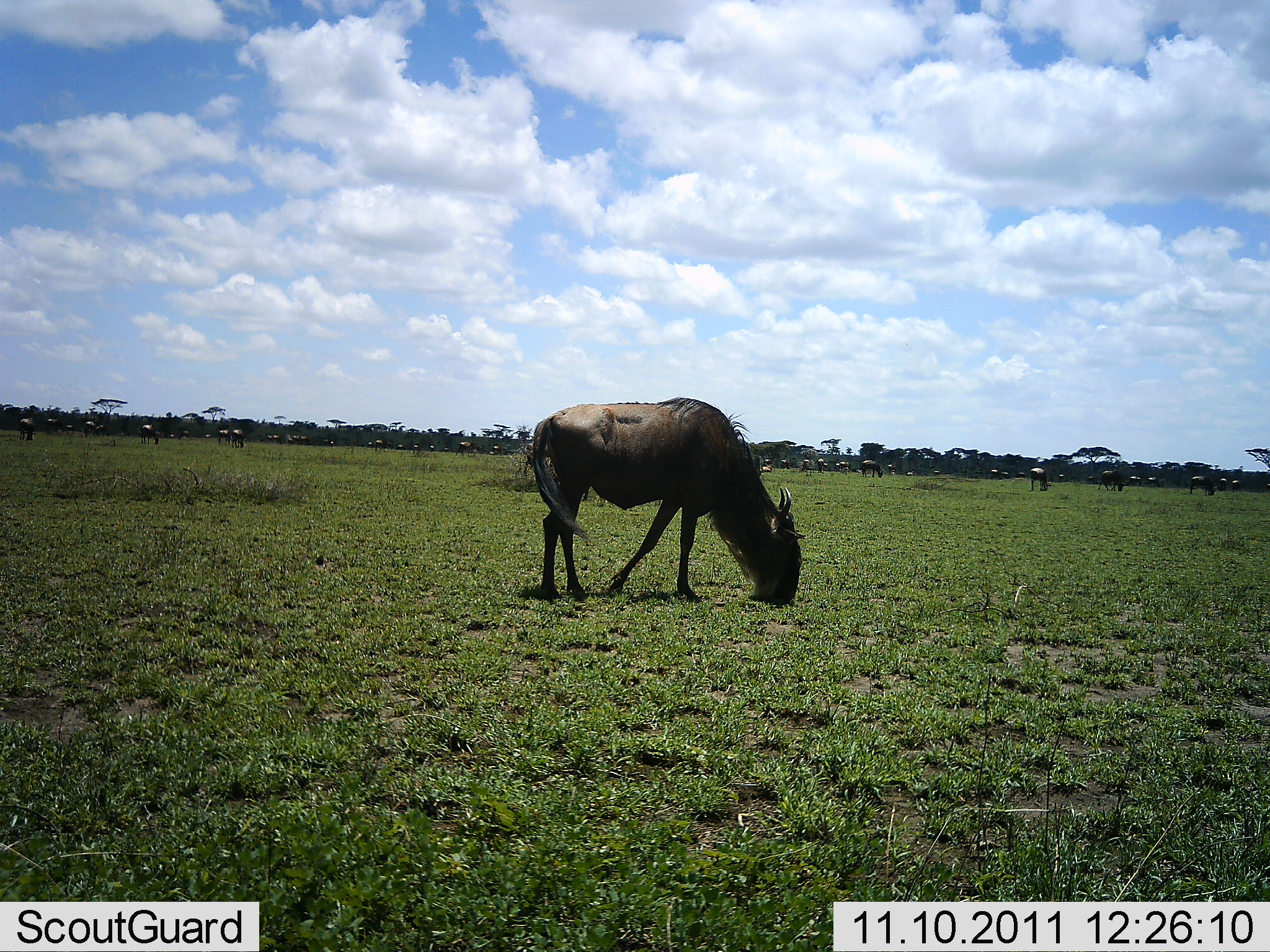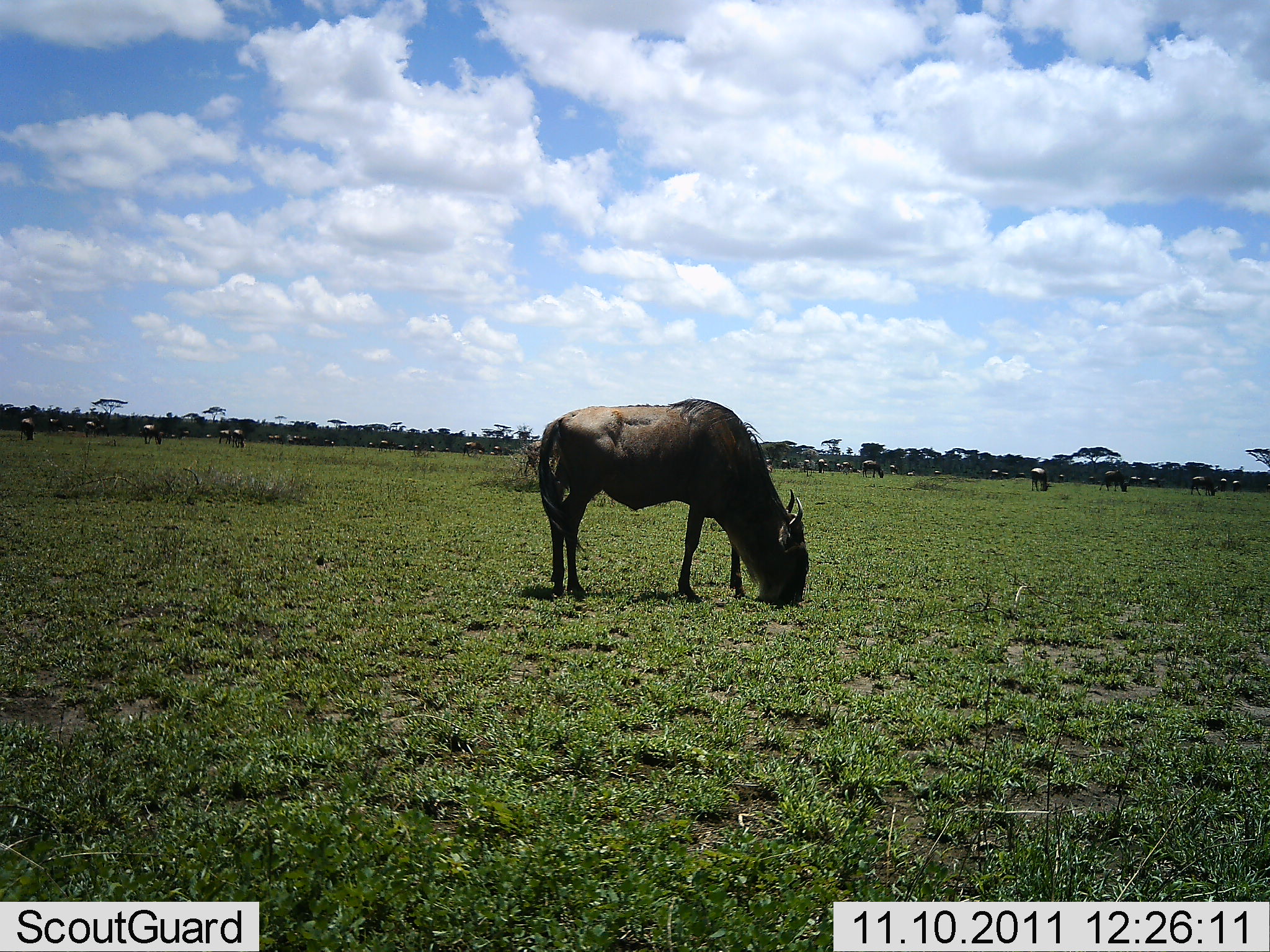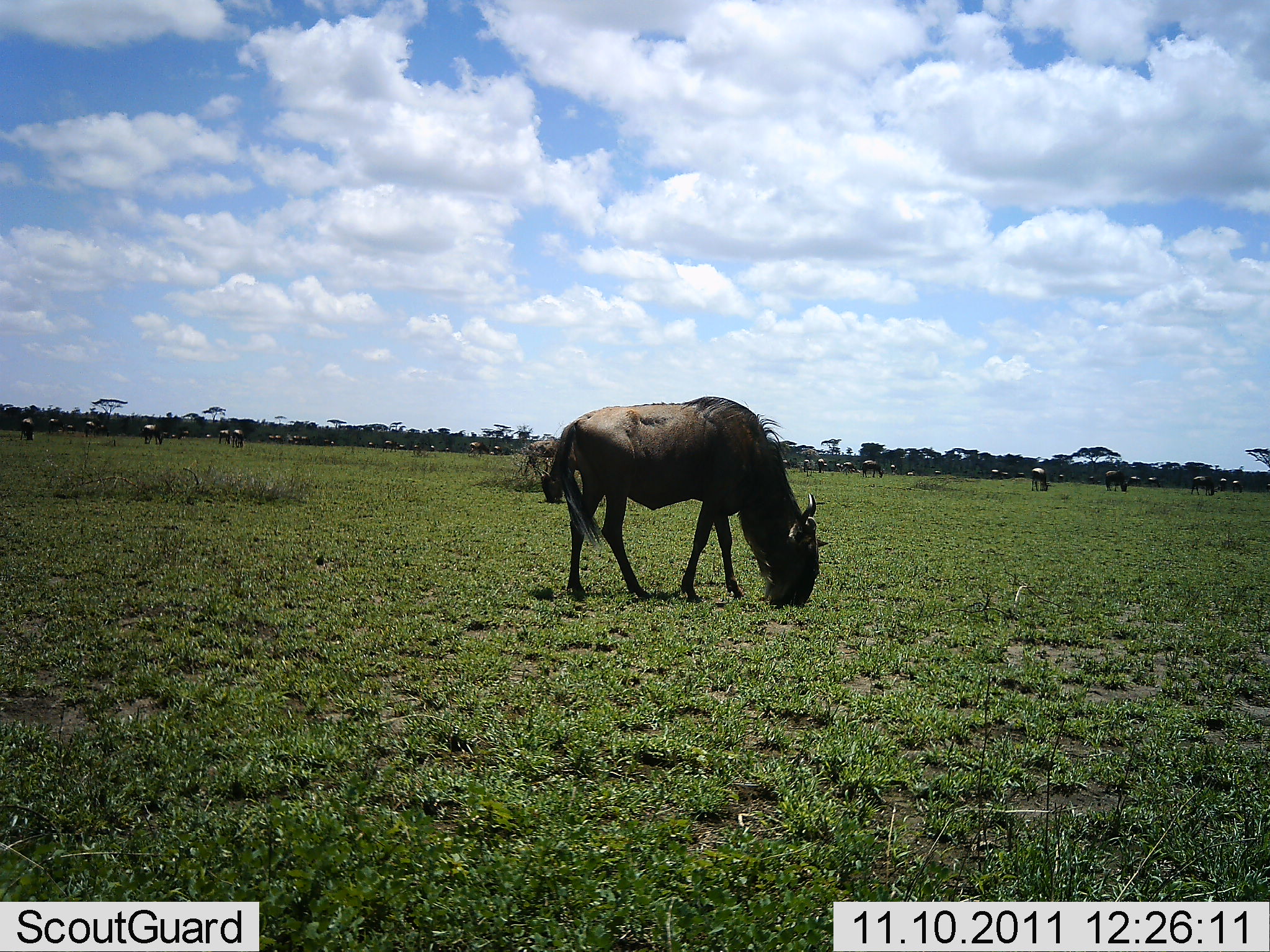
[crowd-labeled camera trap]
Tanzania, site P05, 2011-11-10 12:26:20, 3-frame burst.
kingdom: Animalia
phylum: Chordata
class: Mammalia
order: Artiodactyla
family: Bovidae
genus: Connochaetes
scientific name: Connochaetes taurinus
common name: blue wildebeest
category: wildebeest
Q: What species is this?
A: Wildebeest (blue wildebeest) (Connochaetes taurinus).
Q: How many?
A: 11-50.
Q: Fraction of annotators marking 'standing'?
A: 20%.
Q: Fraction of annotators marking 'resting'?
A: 0%.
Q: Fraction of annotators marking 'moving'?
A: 30%.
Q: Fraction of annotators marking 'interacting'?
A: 0%.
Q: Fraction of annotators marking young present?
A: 0%.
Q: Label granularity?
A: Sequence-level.